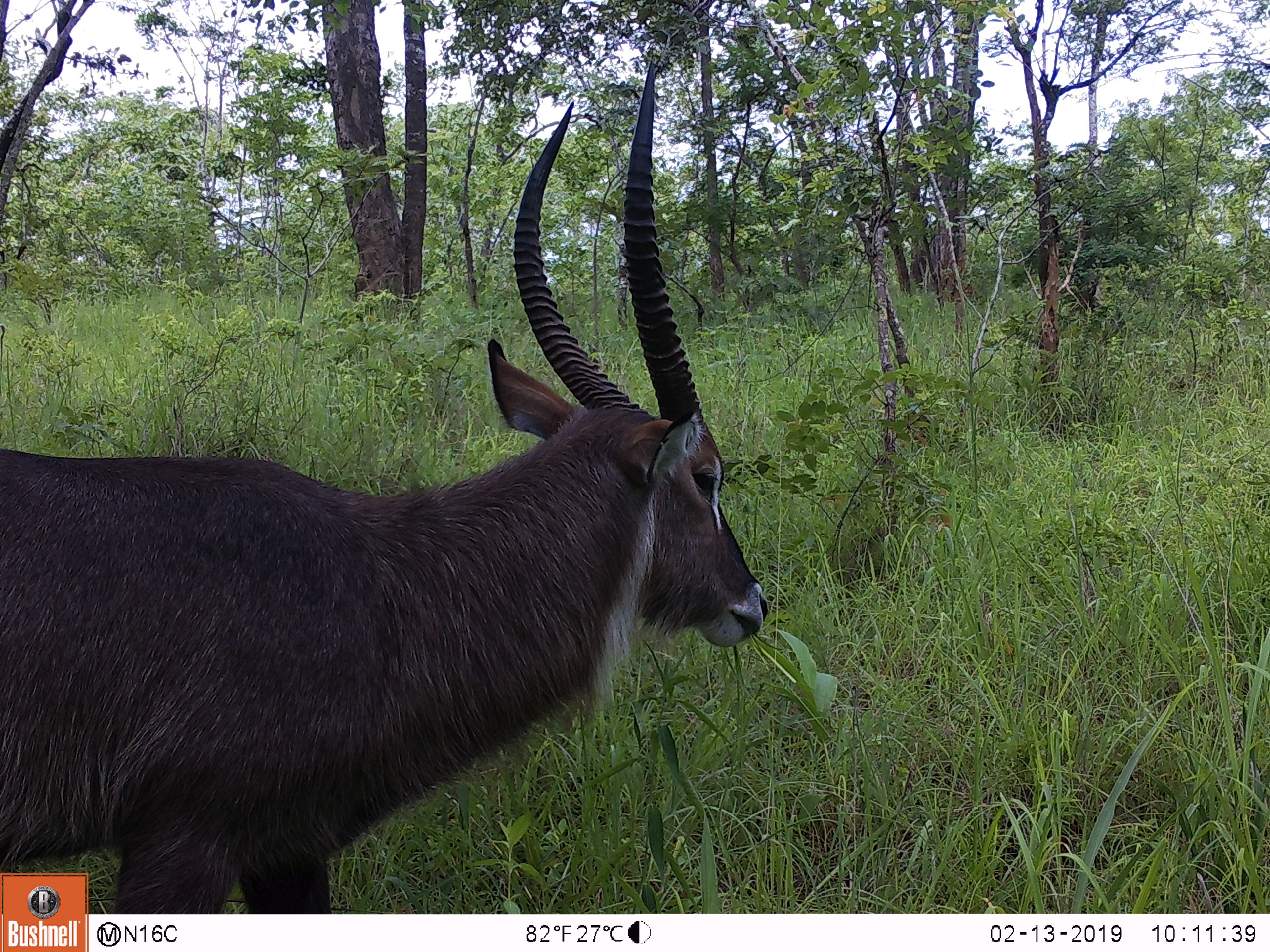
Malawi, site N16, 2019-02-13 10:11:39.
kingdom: Animalia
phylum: Chordata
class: Mammalia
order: Artiodactyla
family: Bovidae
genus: Kobus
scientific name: Kobus ellipsiprymnus ellipsiprymnus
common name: common waterbuck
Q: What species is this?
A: Common waterbuck (Kobus ellipsiprymnus ellipsiprymnus).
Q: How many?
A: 1.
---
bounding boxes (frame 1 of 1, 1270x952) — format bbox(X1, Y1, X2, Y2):
common waterbuck: bbox(3, 152, 769, 863)